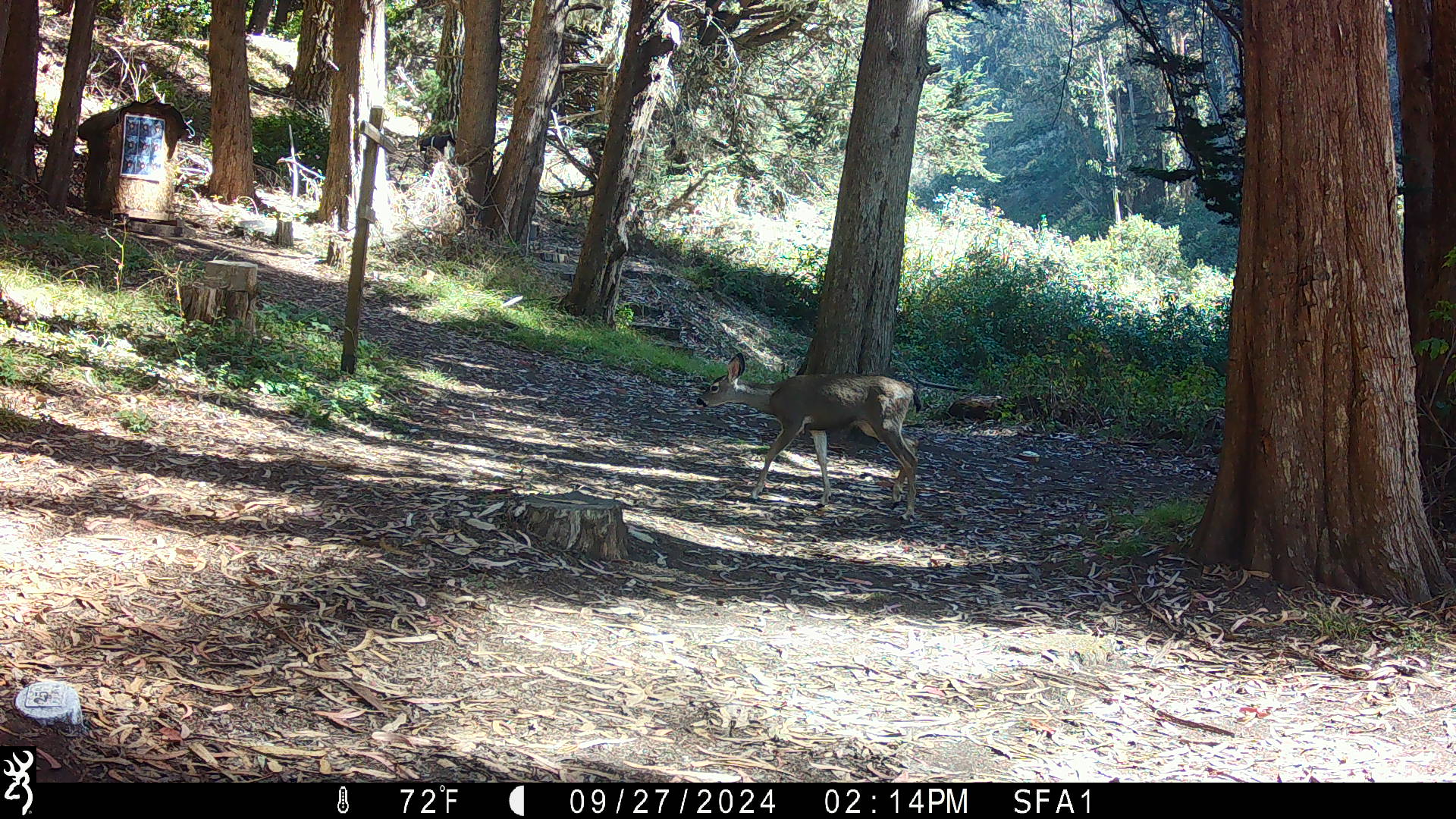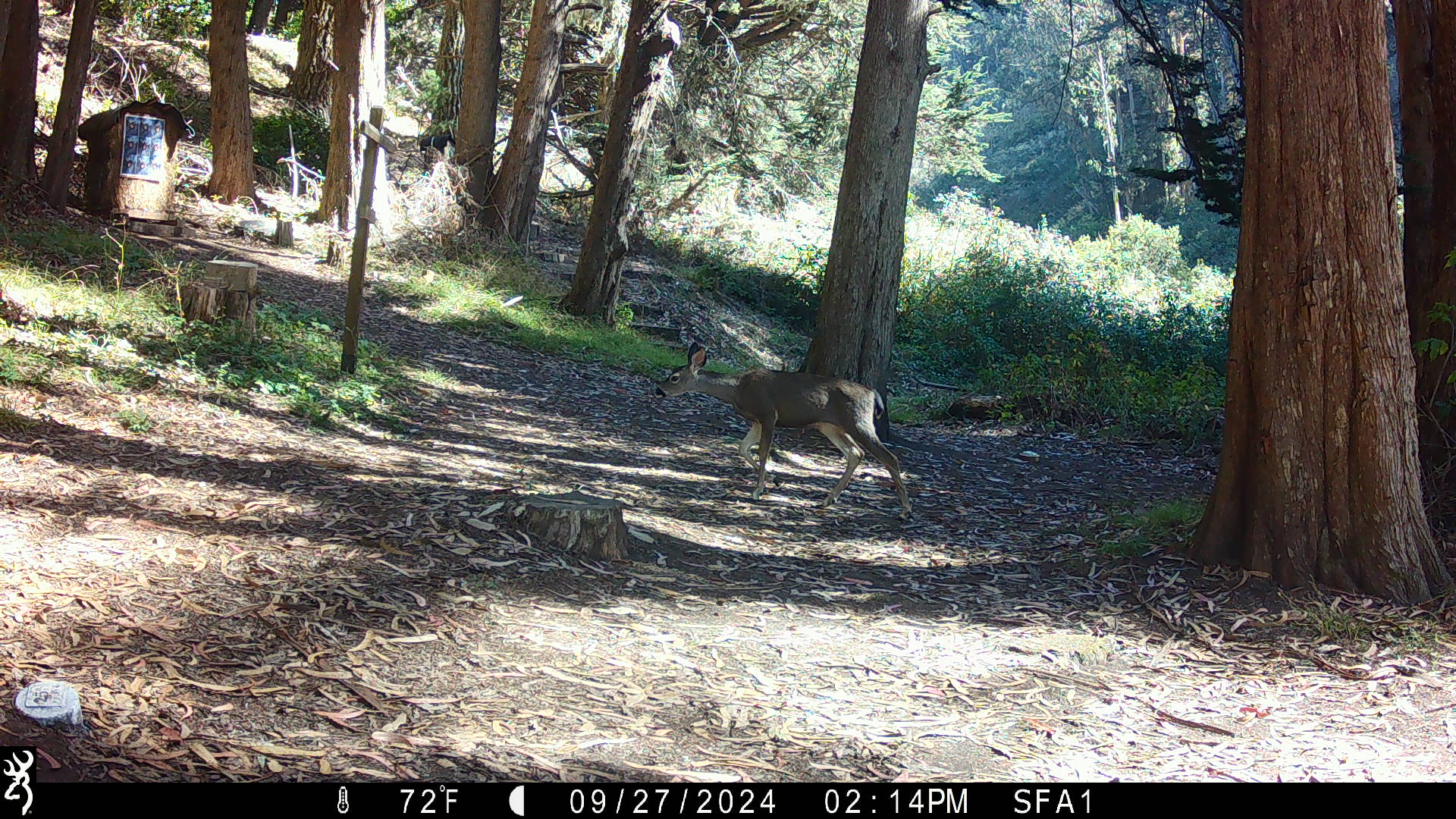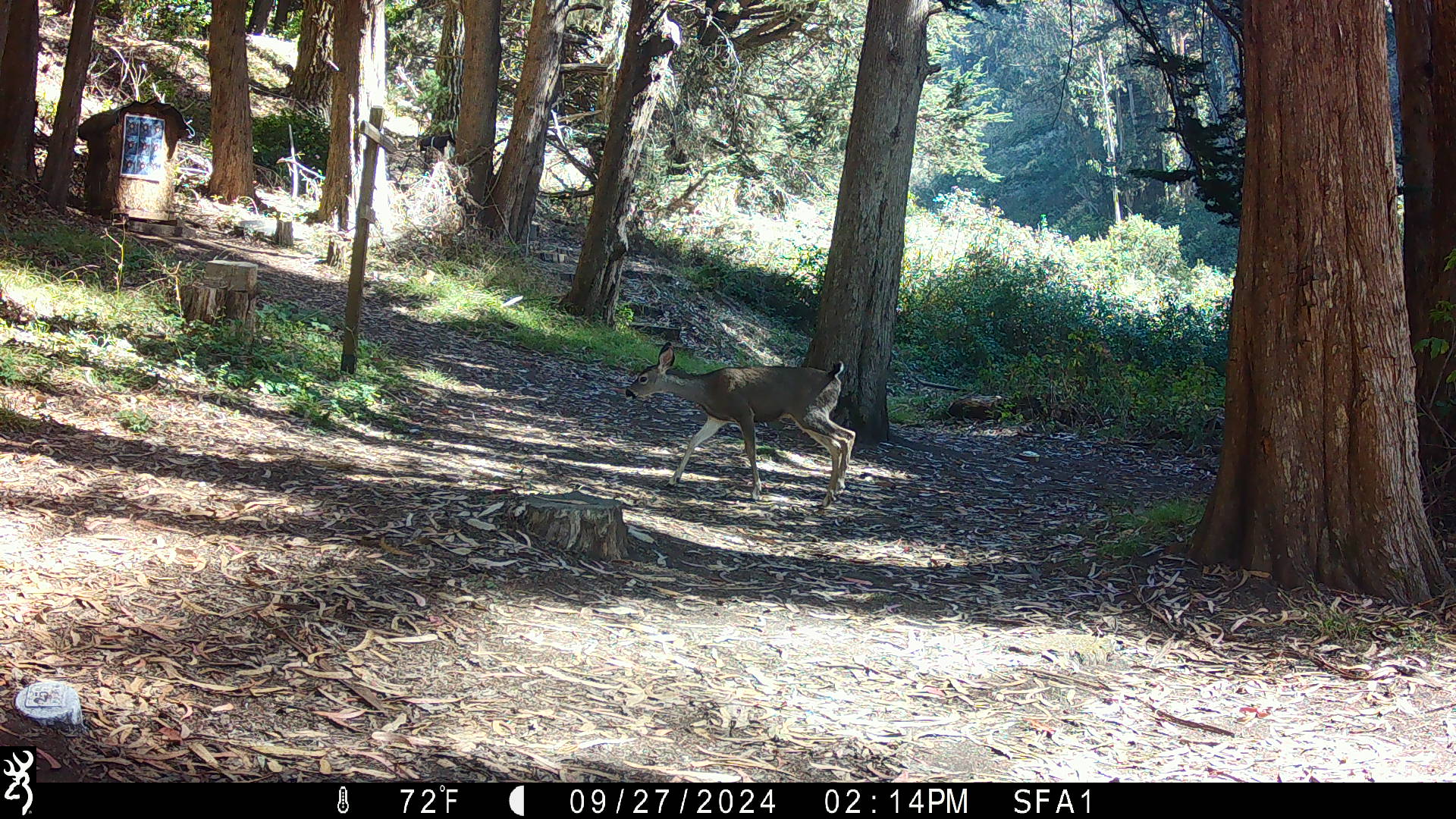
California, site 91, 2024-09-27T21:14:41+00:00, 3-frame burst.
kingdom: Animalia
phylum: Chordata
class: Mammalia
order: Artiodactyla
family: Cervidae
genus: Odocoileus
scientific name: Odocoileus hemionus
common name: mule deer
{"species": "mule deer (Odocoileus hemionus)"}